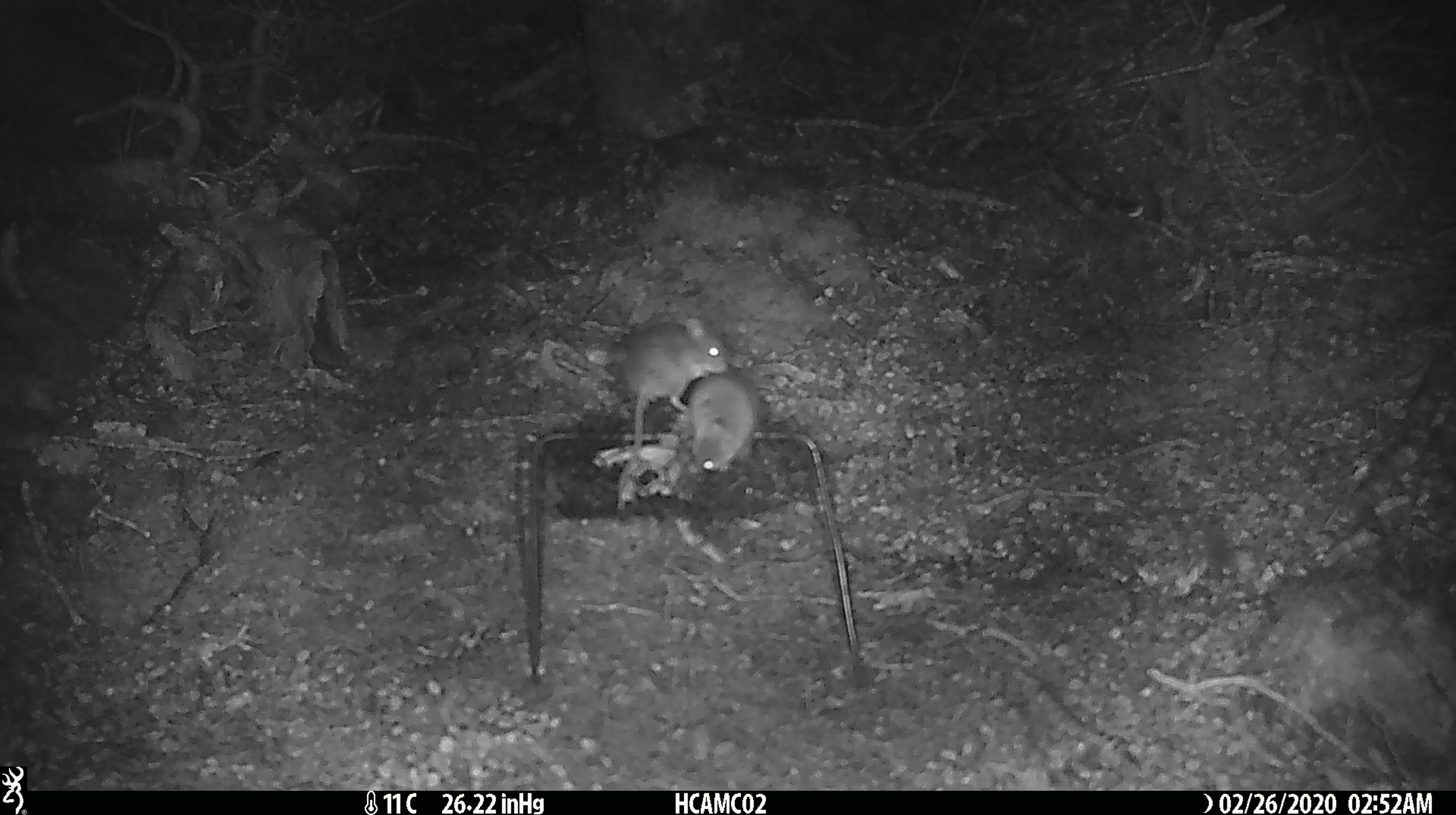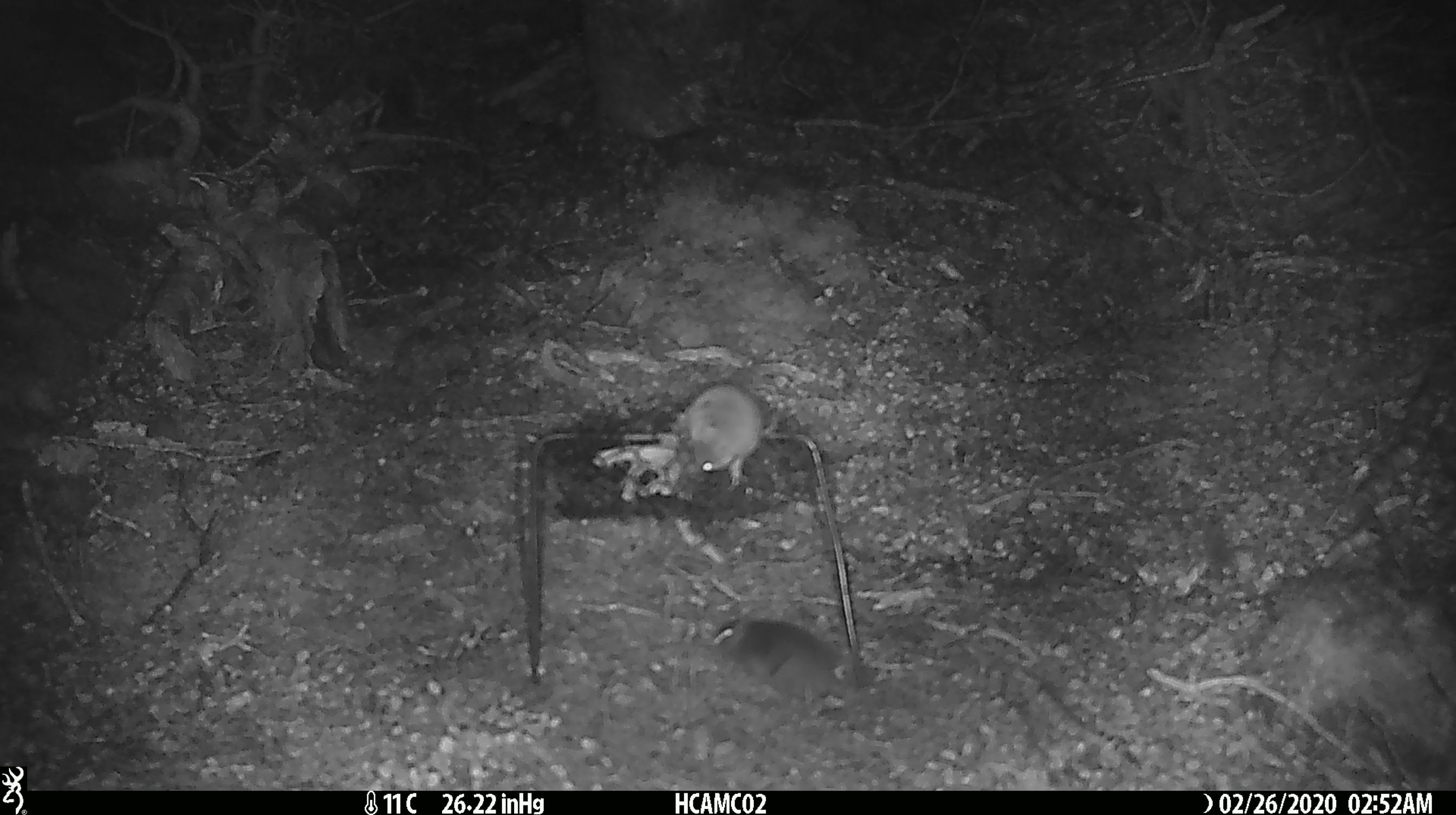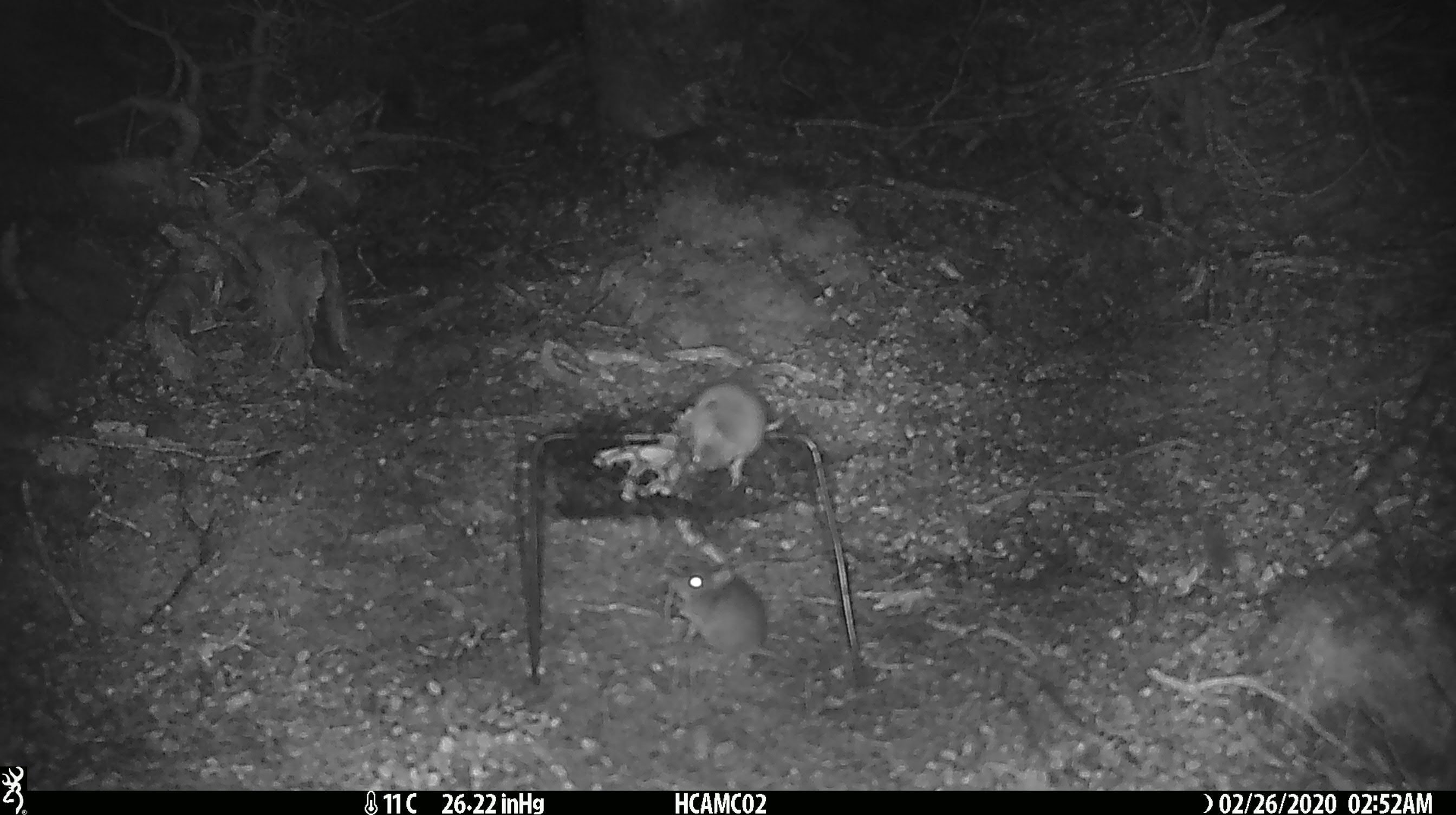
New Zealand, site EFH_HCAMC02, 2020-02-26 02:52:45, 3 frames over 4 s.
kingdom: Animalia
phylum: Chordata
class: Mammalia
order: Rodentia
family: Muridae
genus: Mus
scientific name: Mus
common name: mouse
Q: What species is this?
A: Mouse (Mus).